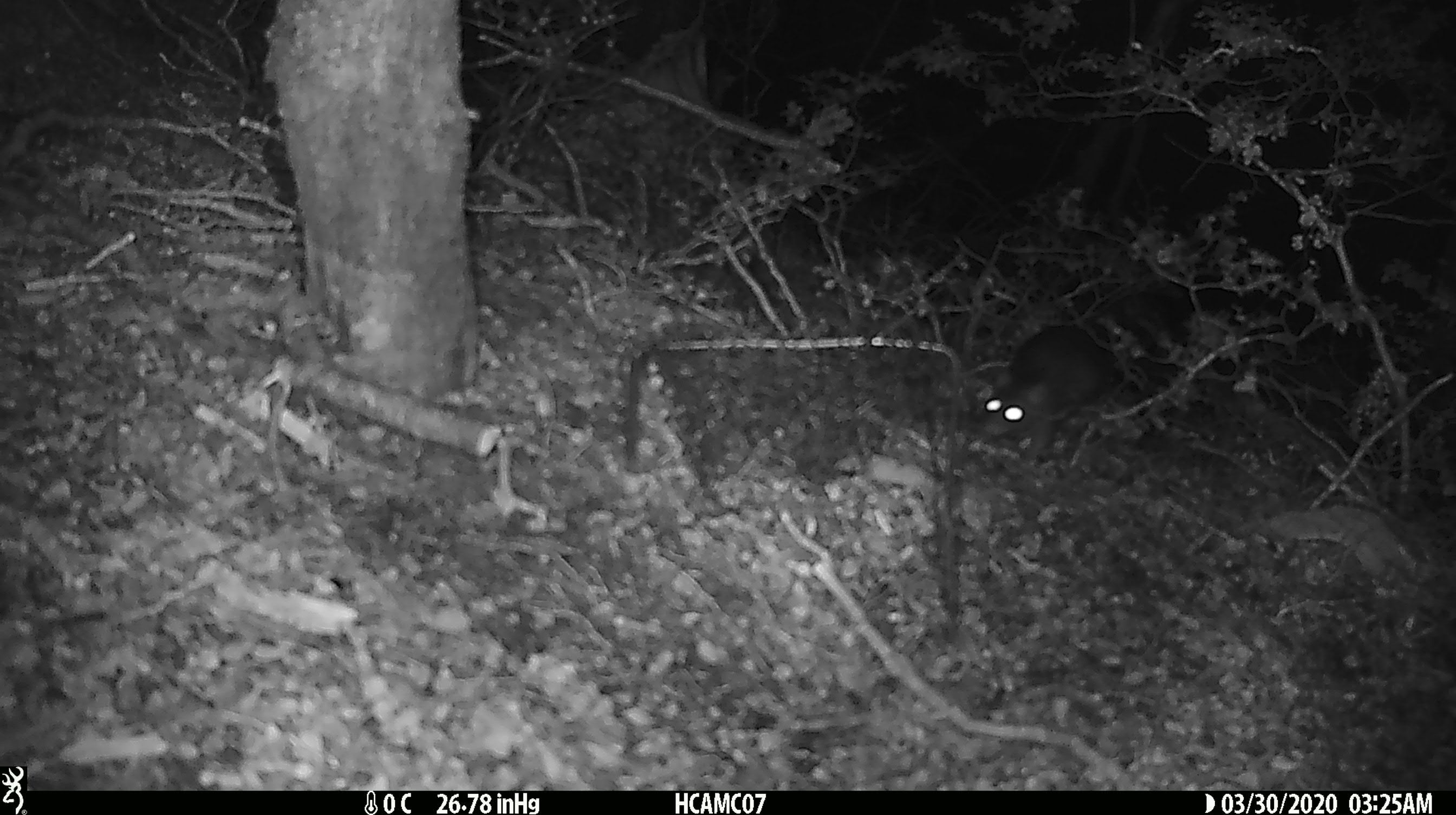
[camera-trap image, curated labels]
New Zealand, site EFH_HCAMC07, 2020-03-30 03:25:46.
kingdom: Animalia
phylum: Chordata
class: Mammalia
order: Rodentia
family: Muridae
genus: Rattus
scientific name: Rattus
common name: rat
Rat (Rattus).